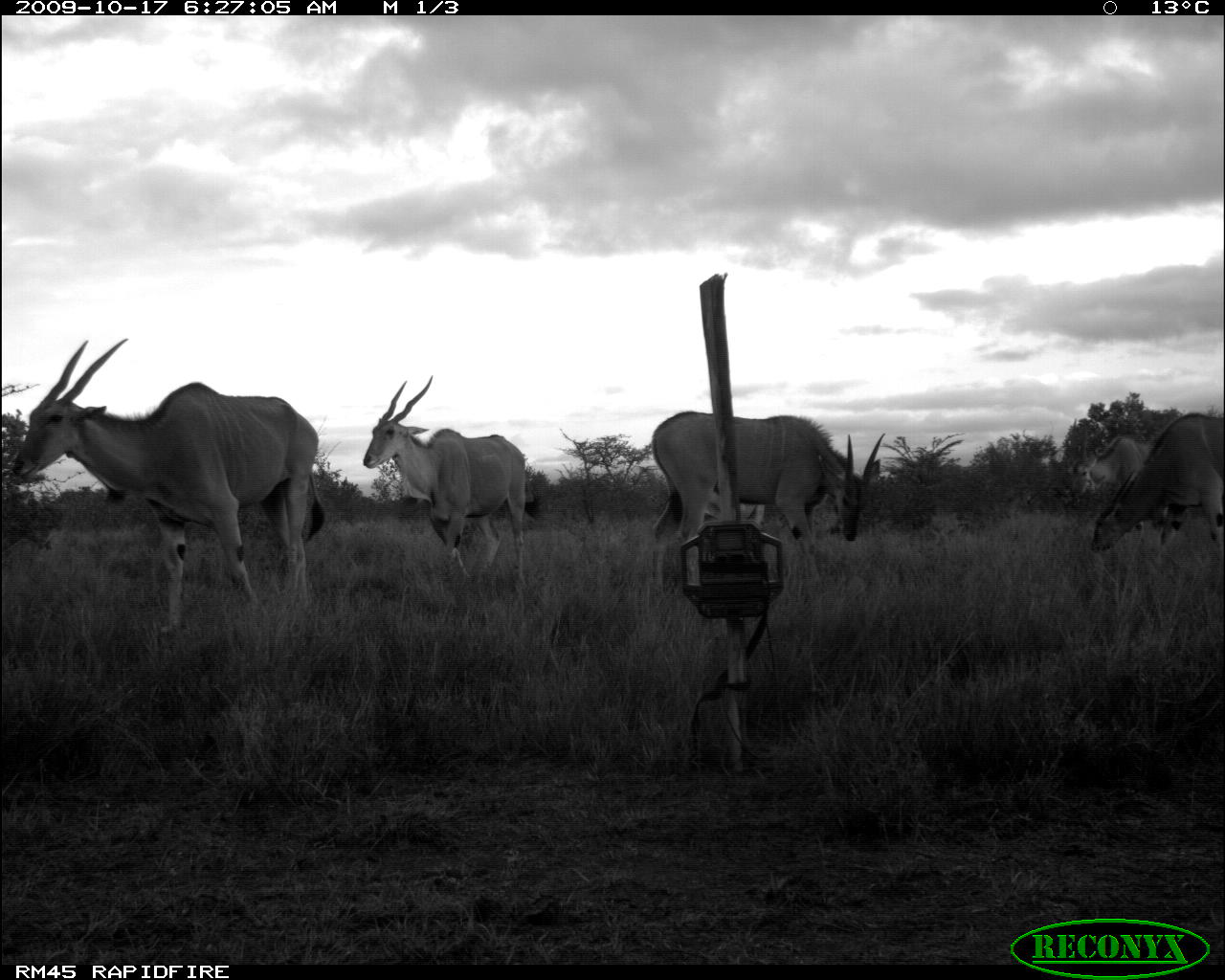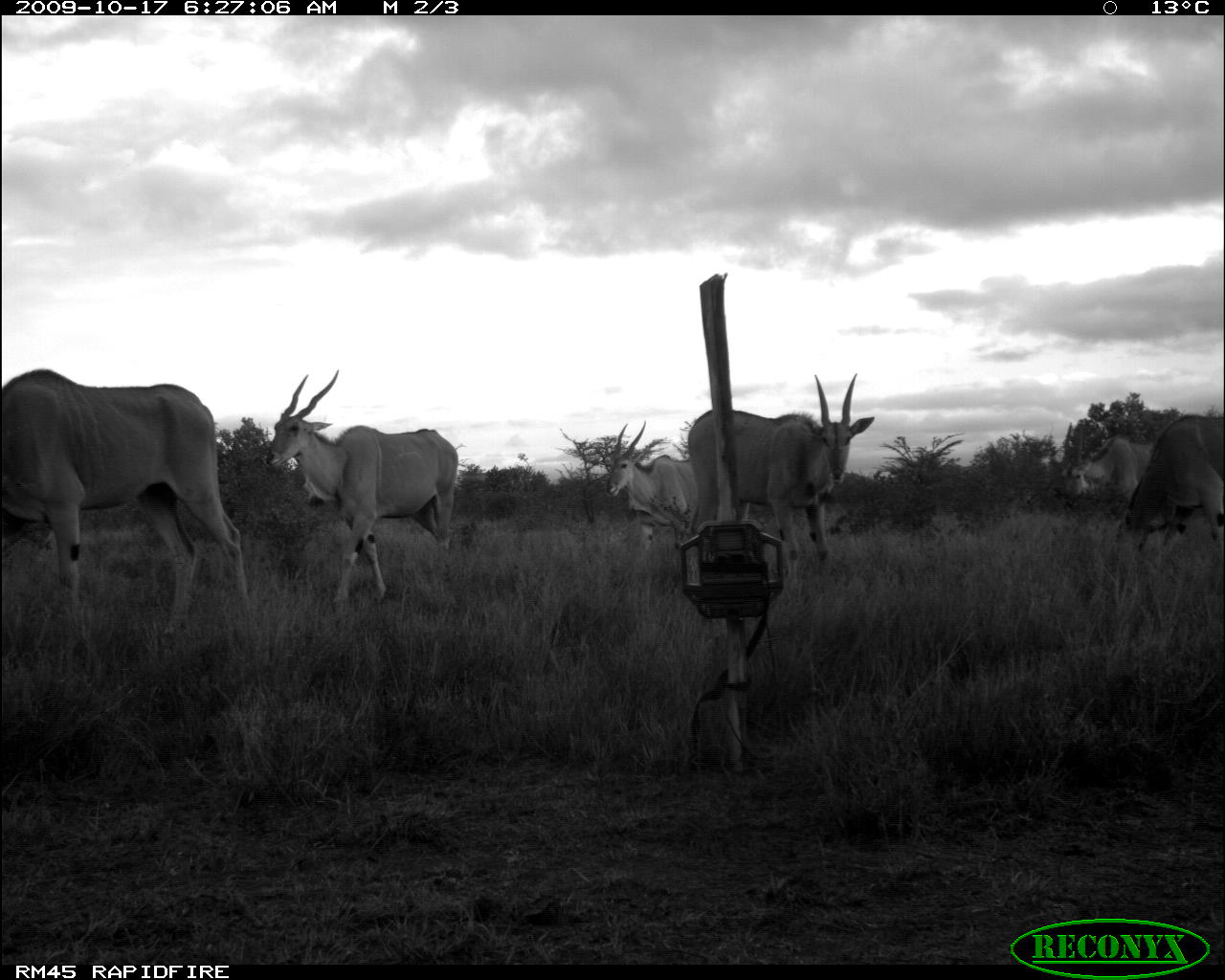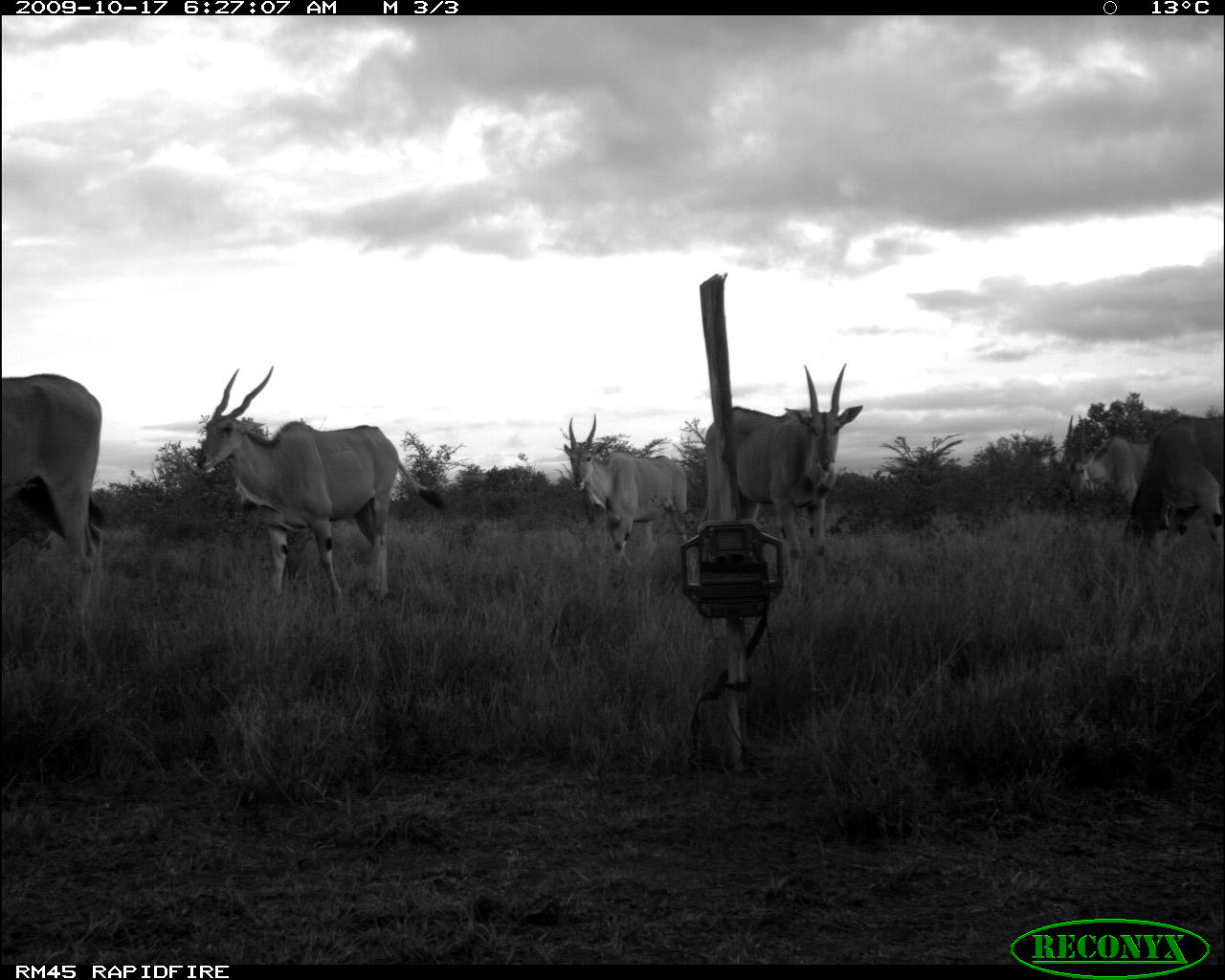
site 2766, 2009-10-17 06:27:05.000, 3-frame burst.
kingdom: Animalia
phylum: Chordata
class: Mammalia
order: Artiodactyla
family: Bovidae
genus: Tragelaphus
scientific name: Tragelaphus oryx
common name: eland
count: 6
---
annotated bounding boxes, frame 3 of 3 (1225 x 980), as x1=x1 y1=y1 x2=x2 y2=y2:
tragelaphus oryx: x1=197 y1=366 x2=444 y2=612; x1=703 y1=363 x2=864 y2=588; x1=0 y1=371 x2=108 y2=624; x1=562 y1=413 x2=690 y2=571; x1=1121 y1=413 x2=1225 y2=549; x1=1063 y1=413 x2=1176 y2=528